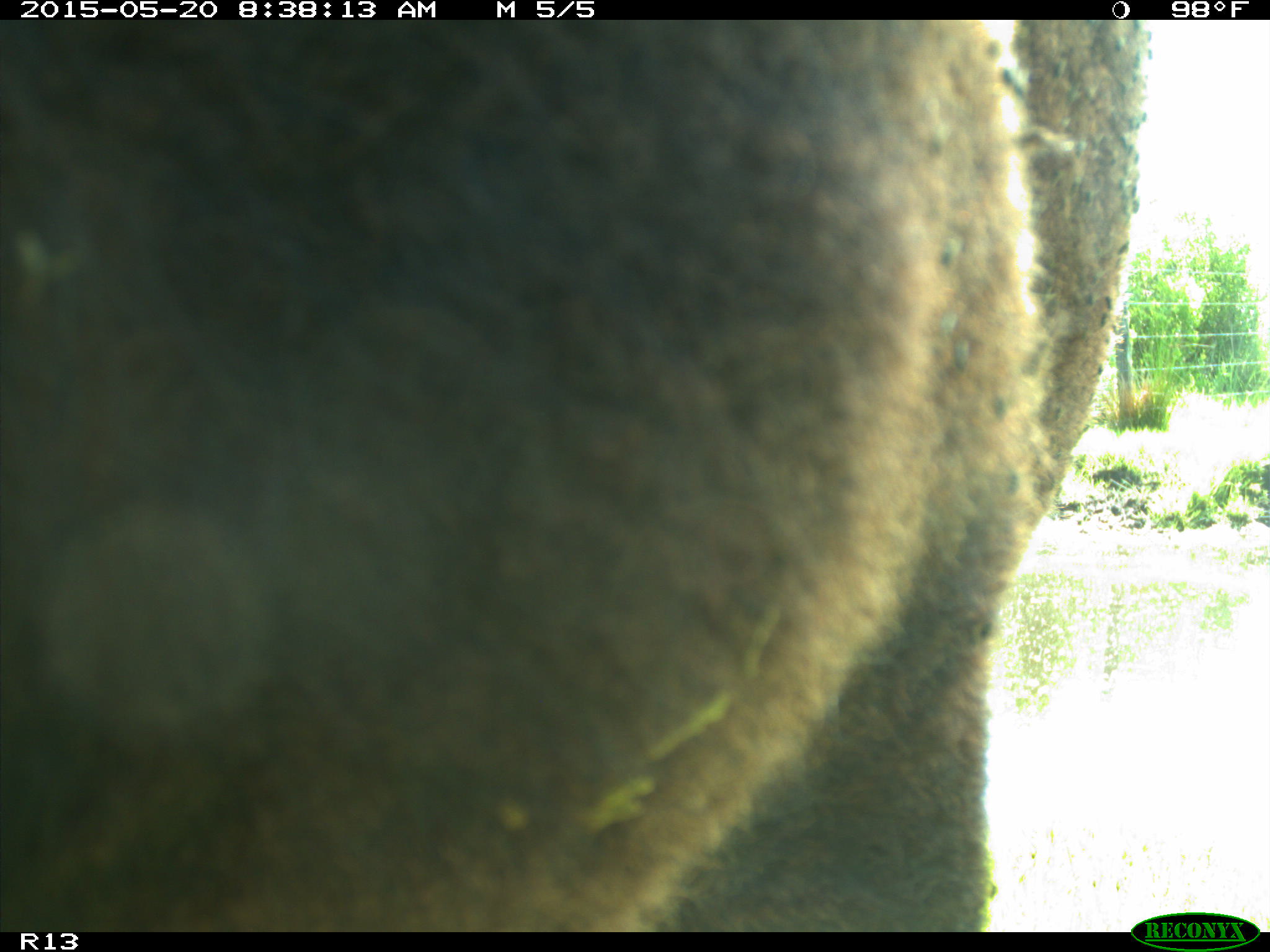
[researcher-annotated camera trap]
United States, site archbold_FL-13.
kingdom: Animalia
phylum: Chordata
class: Mammalia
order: Artiodactyla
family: Bovidae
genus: Bos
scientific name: Bos taurus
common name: domestic cow